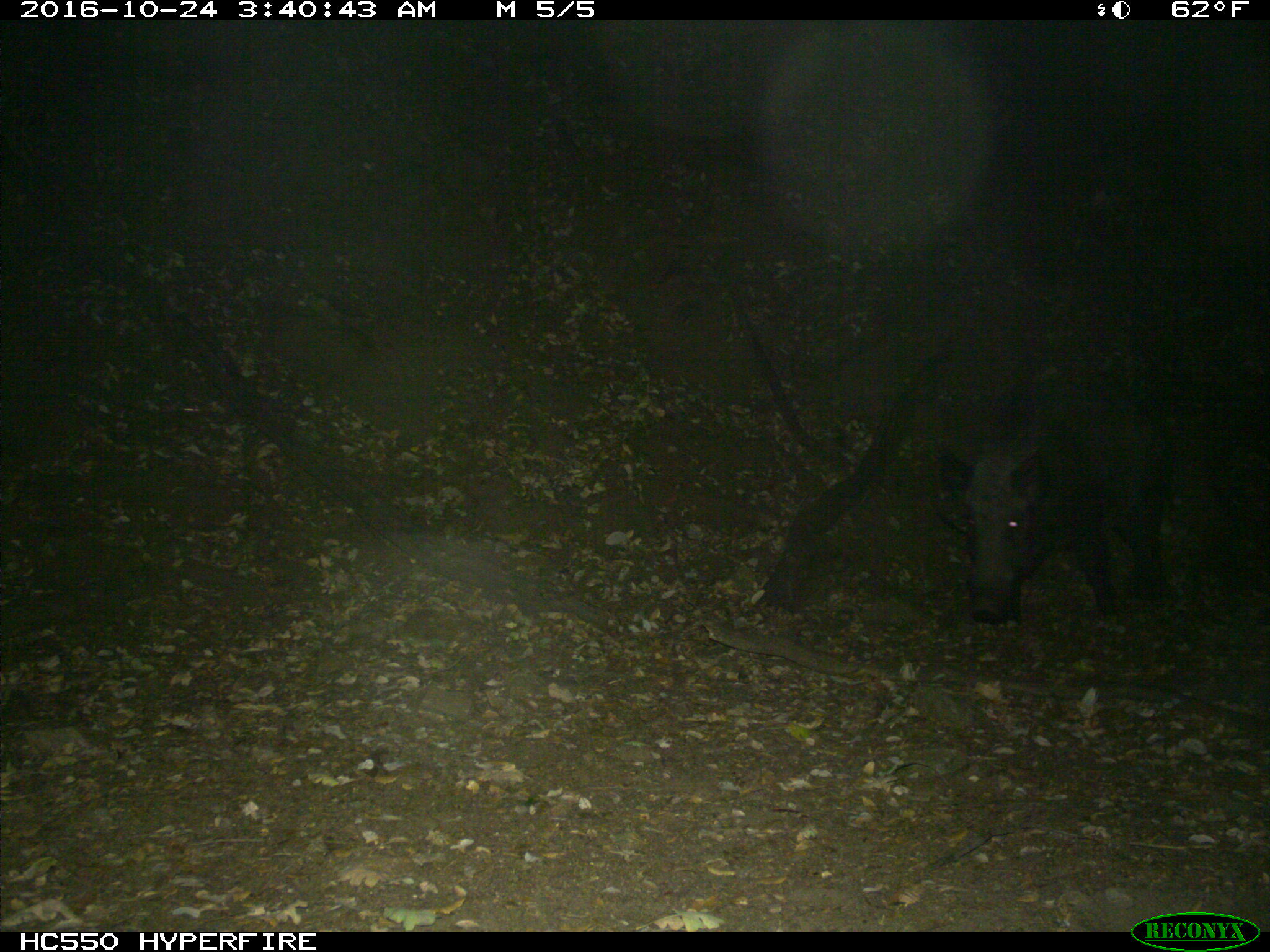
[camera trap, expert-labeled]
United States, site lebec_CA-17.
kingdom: Animalia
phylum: Chordata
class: Mammalia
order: Artiodactyla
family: Suidae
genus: Sus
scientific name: Sus scrofa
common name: wild boar